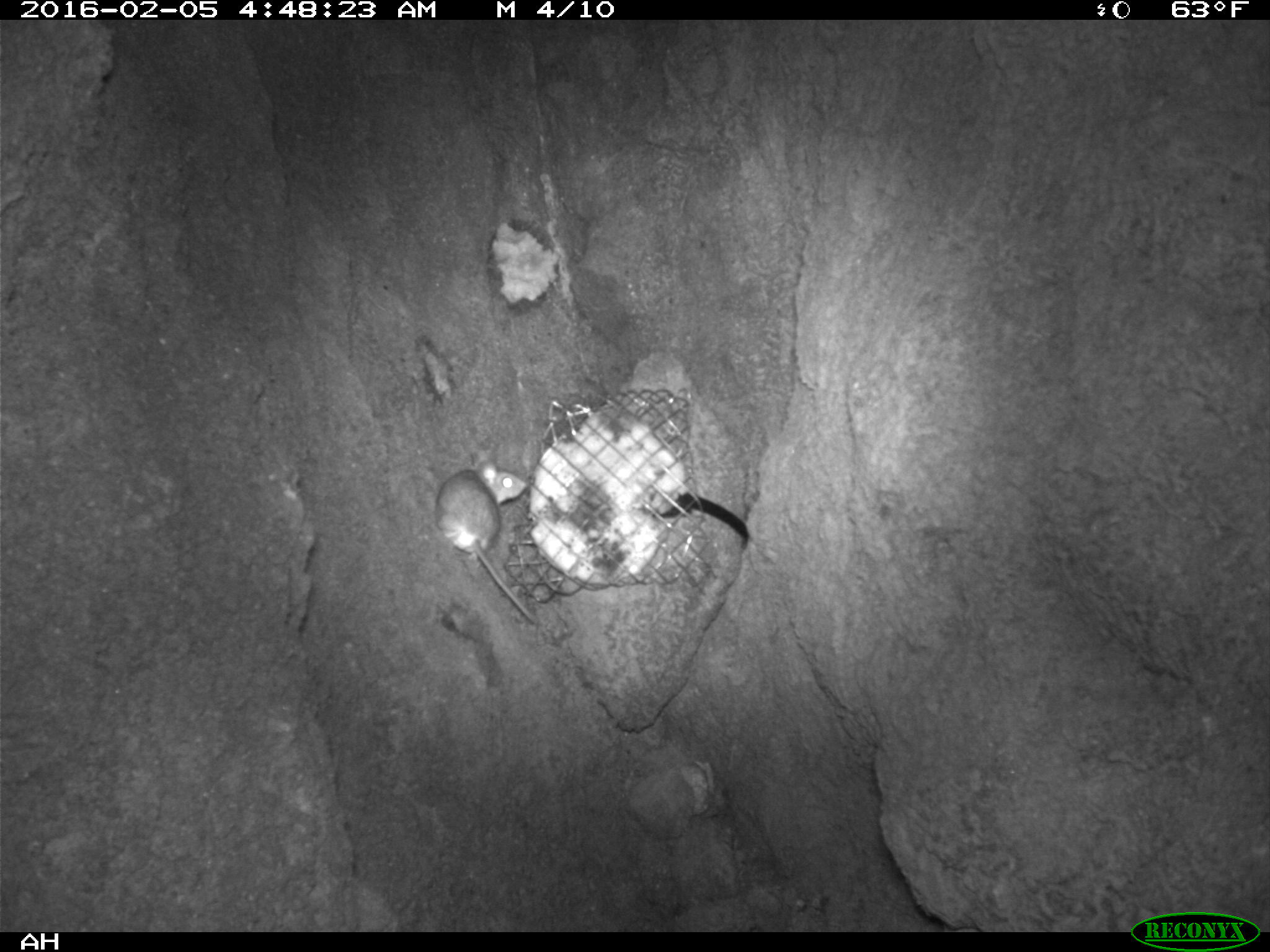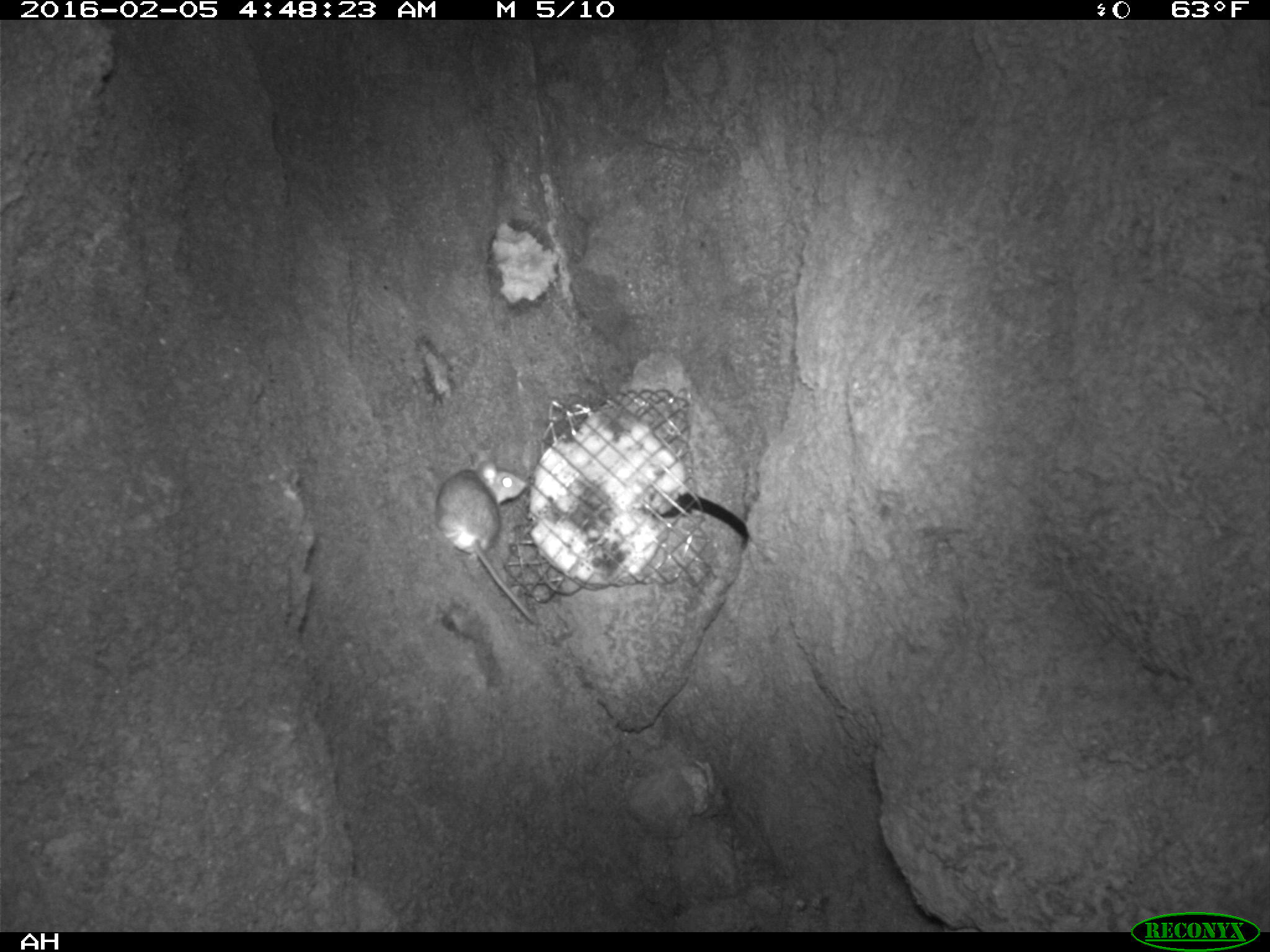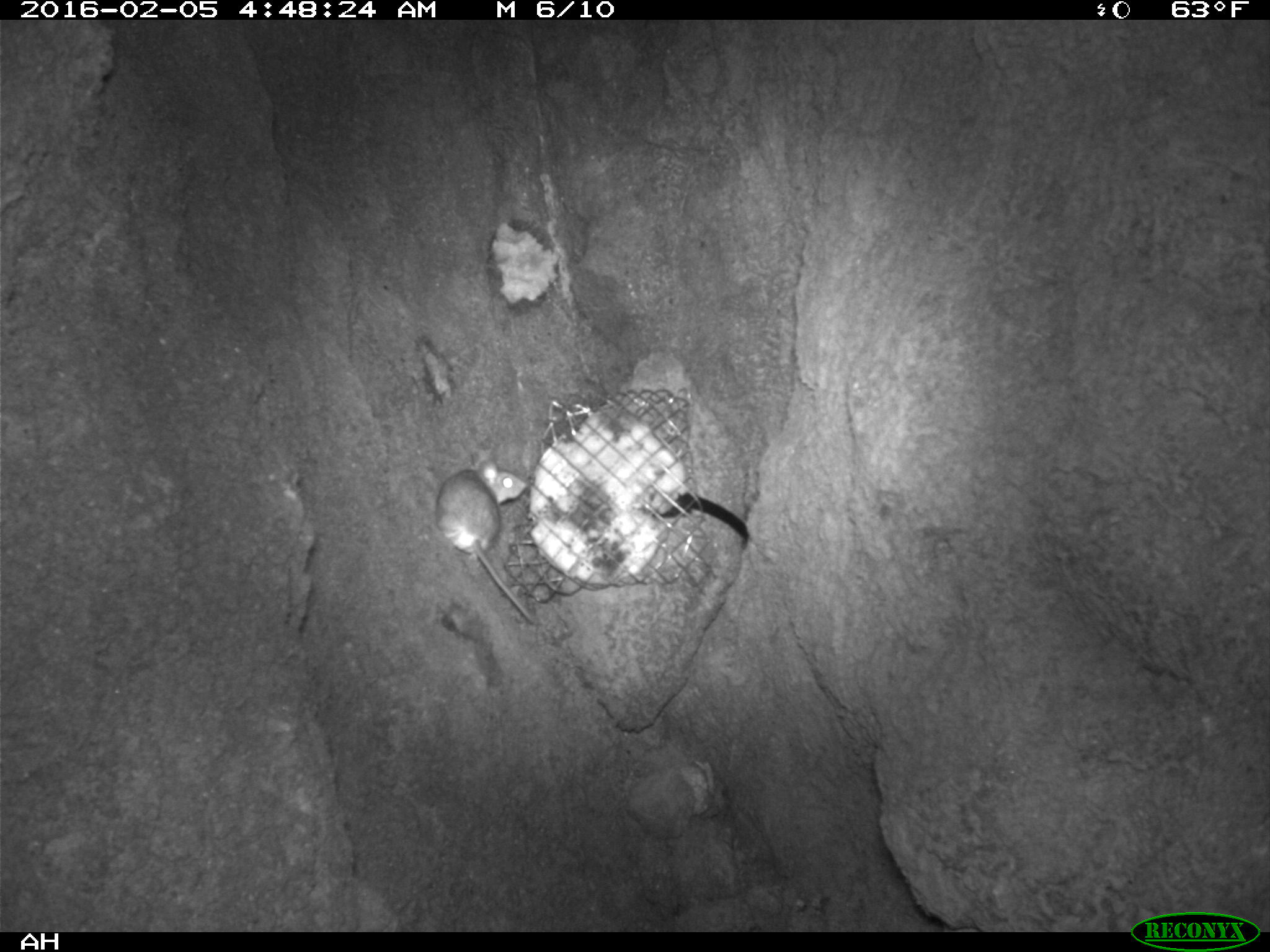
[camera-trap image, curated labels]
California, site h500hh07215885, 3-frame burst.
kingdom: Animalia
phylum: Chordata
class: Mammalia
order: Rodentia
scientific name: Rodentia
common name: rodent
Rodent (Rodentia).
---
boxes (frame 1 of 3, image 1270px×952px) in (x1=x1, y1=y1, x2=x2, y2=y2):
rodent: (x1=435, y1=461, x2=538, y2=624)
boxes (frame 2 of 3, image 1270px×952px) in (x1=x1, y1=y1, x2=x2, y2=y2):
rodent: (x1=433, y1=457, x2=534, y2=623)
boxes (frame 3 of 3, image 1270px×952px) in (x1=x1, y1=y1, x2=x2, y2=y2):
rodent: (x1=434, y1=460, x2=535, y2=623)